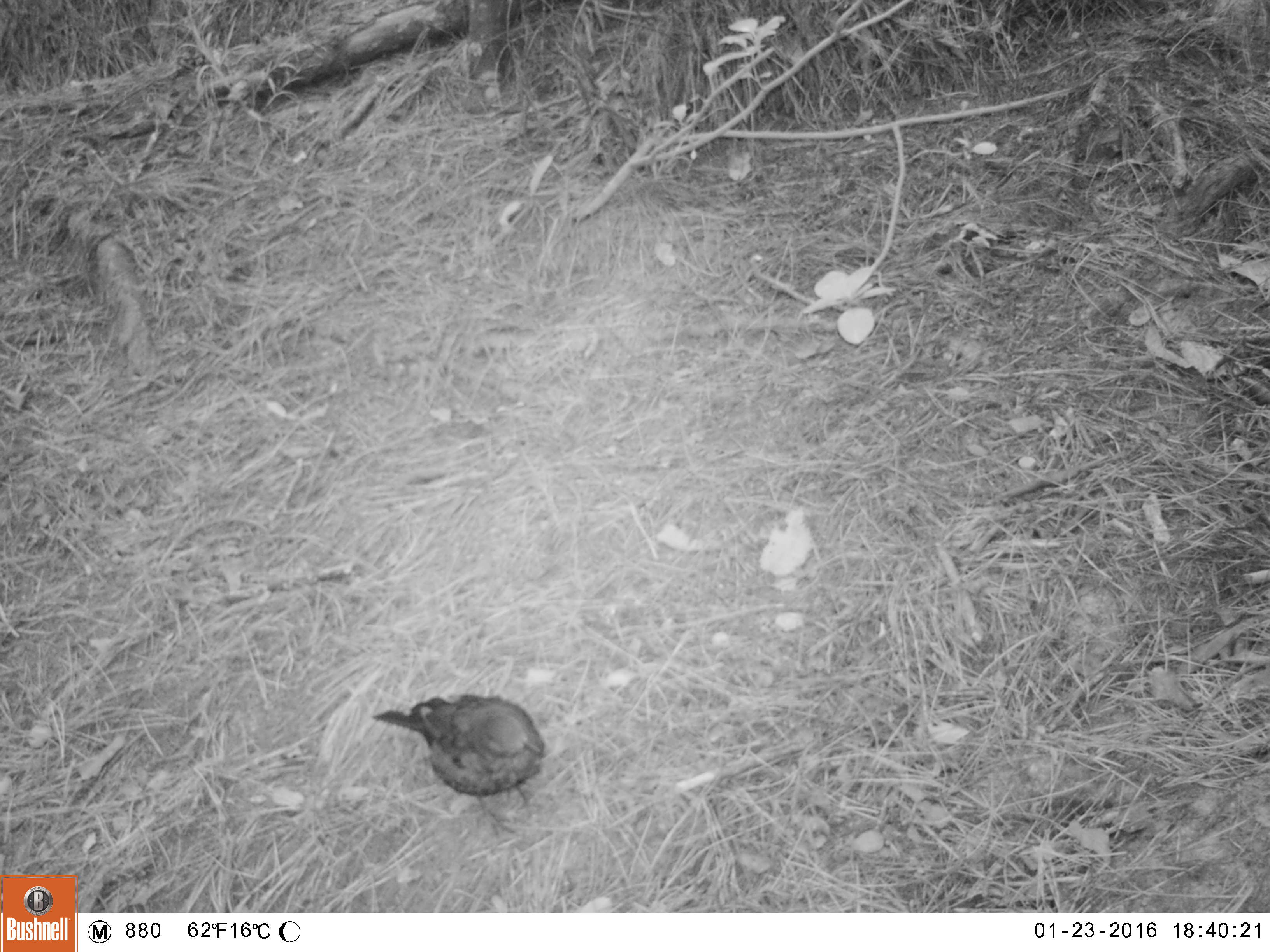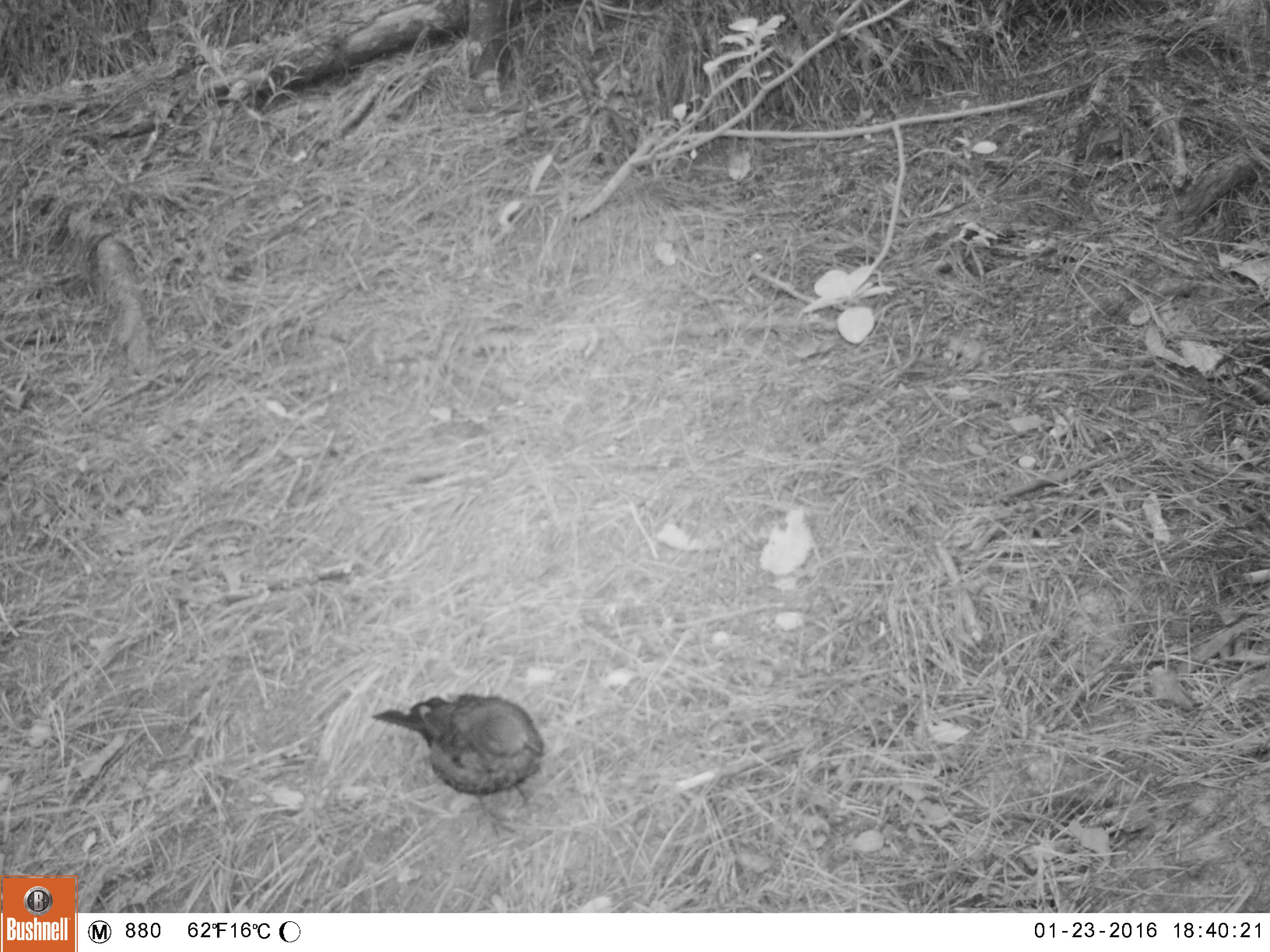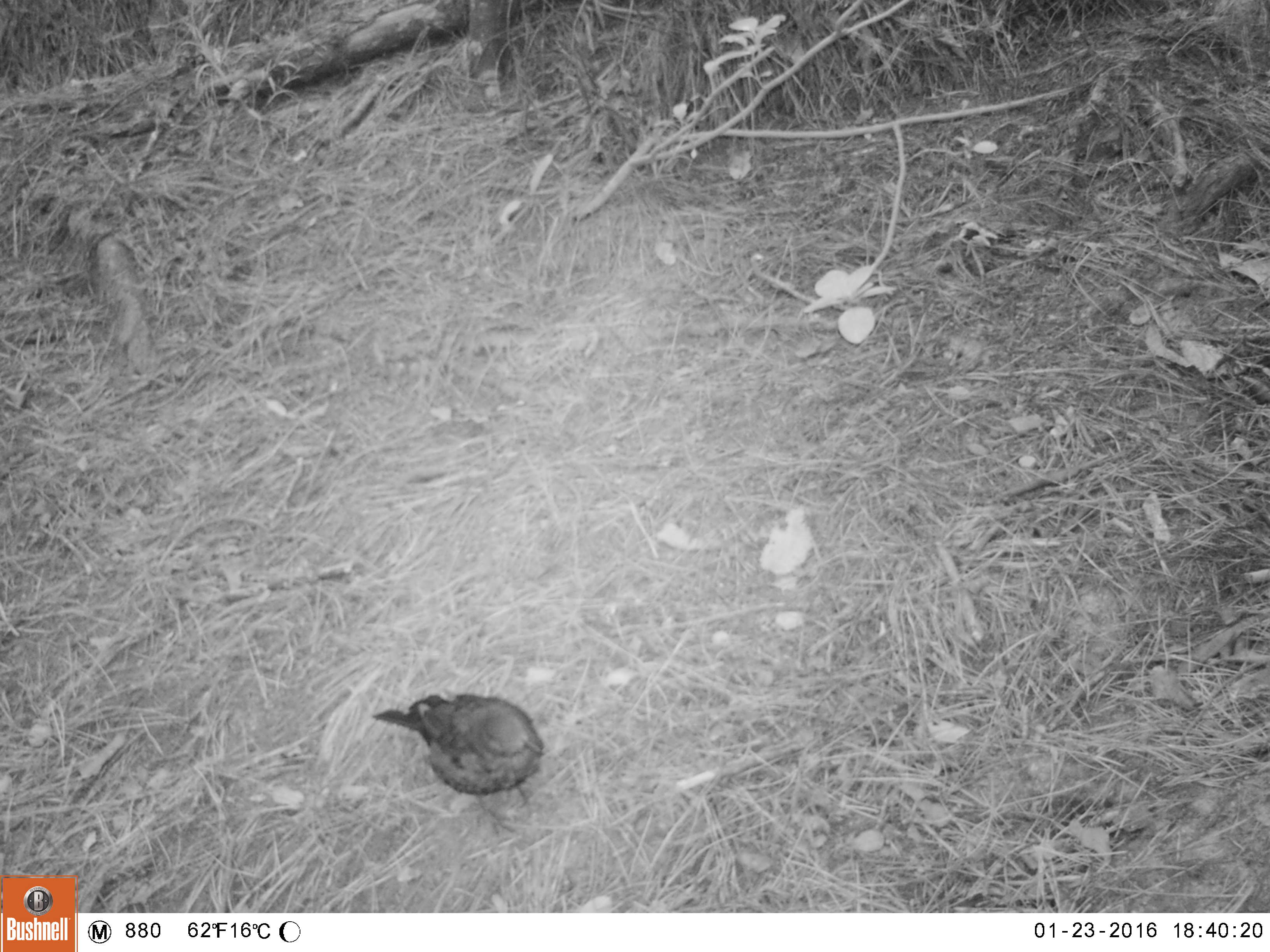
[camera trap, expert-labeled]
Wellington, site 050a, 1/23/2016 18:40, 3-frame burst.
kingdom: Animalia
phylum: Chordata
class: Aves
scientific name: Aves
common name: bird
Bird (Aves).